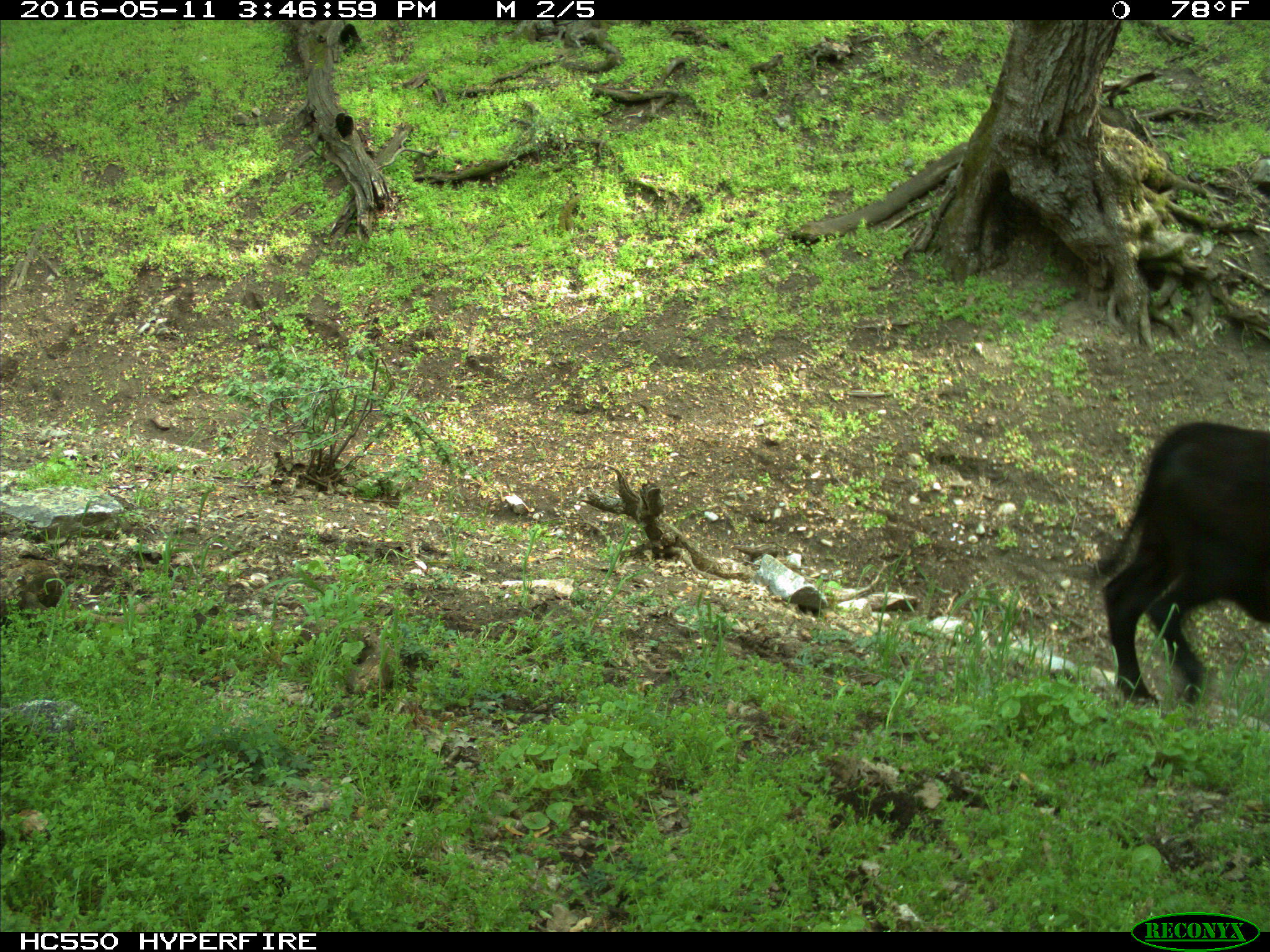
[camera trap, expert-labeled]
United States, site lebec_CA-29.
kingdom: Animalia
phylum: Chordata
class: Mammalia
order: Artiodactyla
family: Bovidae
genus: Bos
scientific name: Bos taurus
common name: domestic cow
Bos taurus (domestic cow).